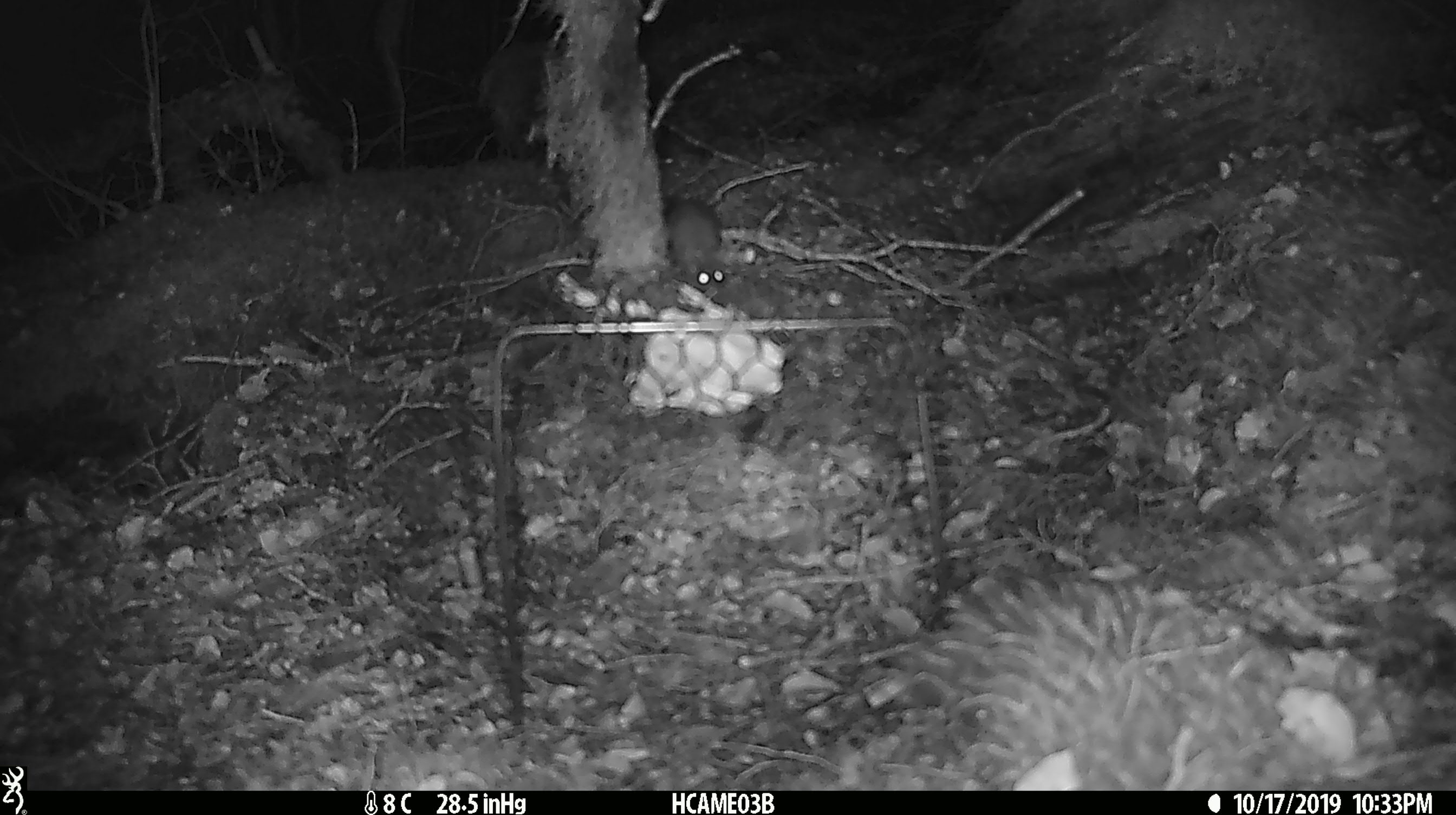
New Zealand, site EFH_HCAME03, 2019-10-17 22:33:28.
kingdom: Animalia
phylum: Chordata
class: Mammalia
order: Rodentia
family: Muridae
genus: Mus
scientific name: Mus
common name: mouse